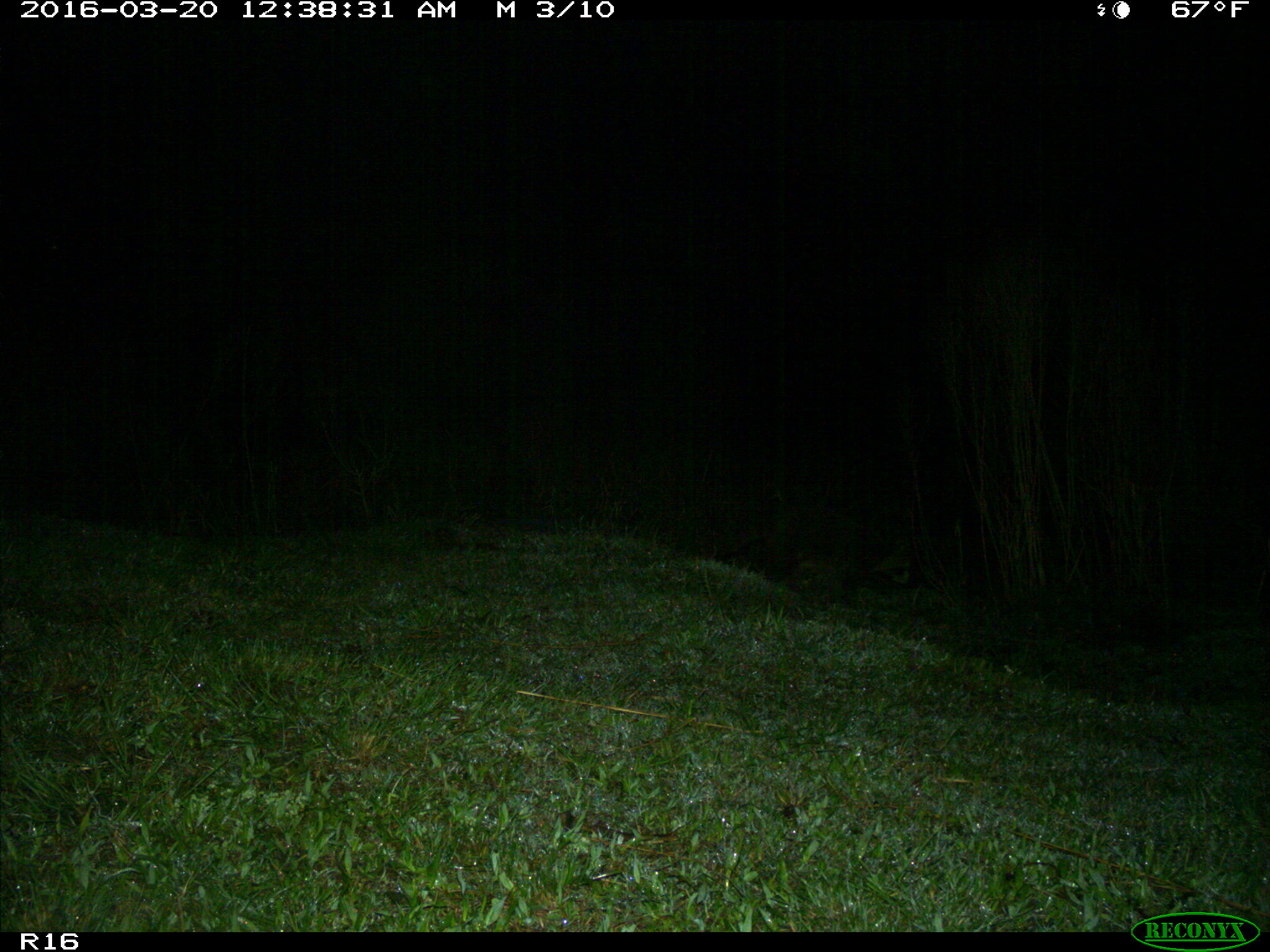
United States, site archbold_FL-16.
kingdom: Animalia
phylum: Chordata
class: Mammalia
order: Carnivora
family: Procyonidae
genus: Procyon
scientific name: Procyon lotor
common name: common raccoon